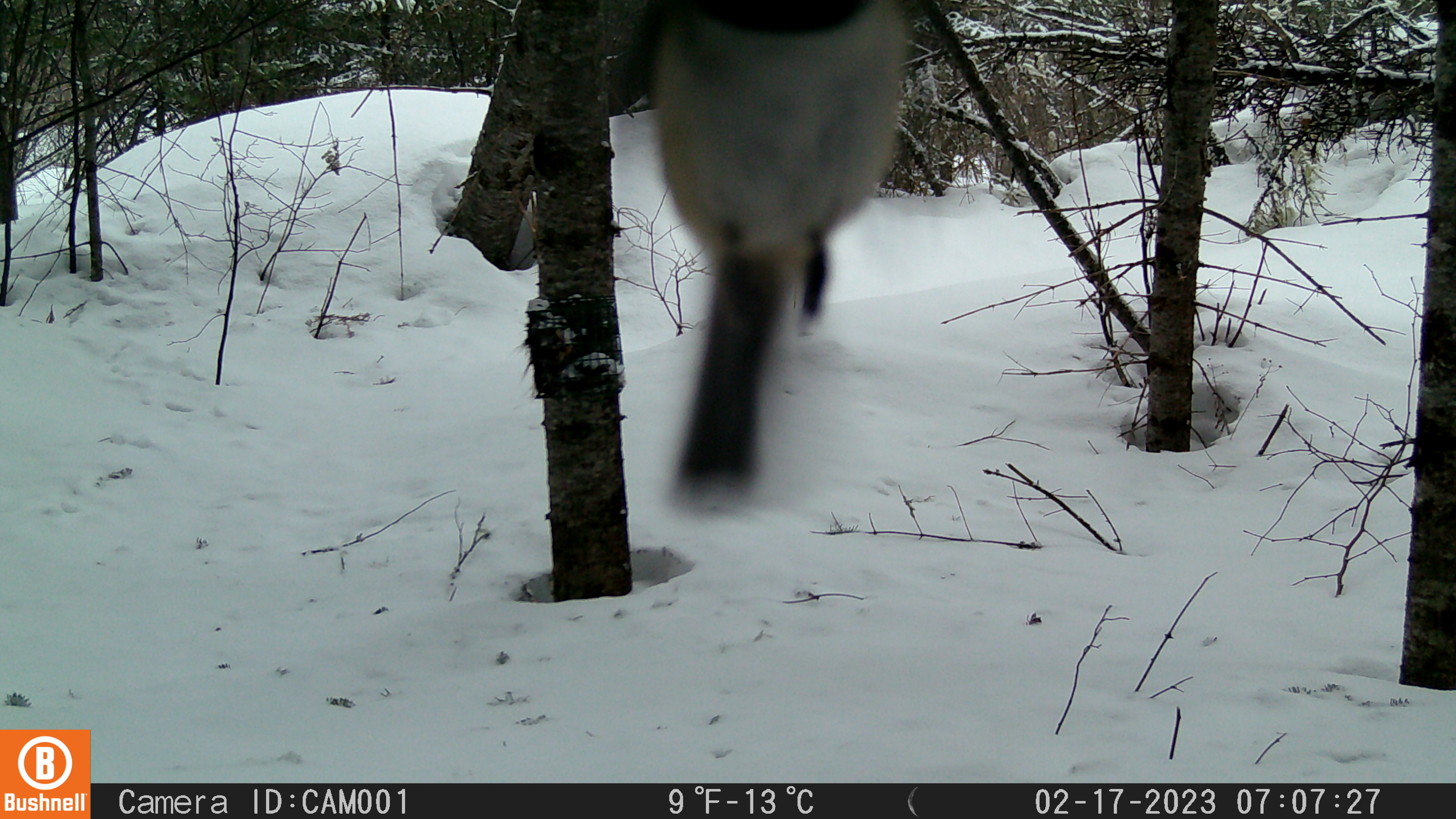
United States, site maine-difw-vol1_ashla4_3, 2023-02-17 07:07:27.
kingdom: Animalia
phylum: Chordata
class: Aves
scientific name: Aves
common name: bird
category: bird sp.